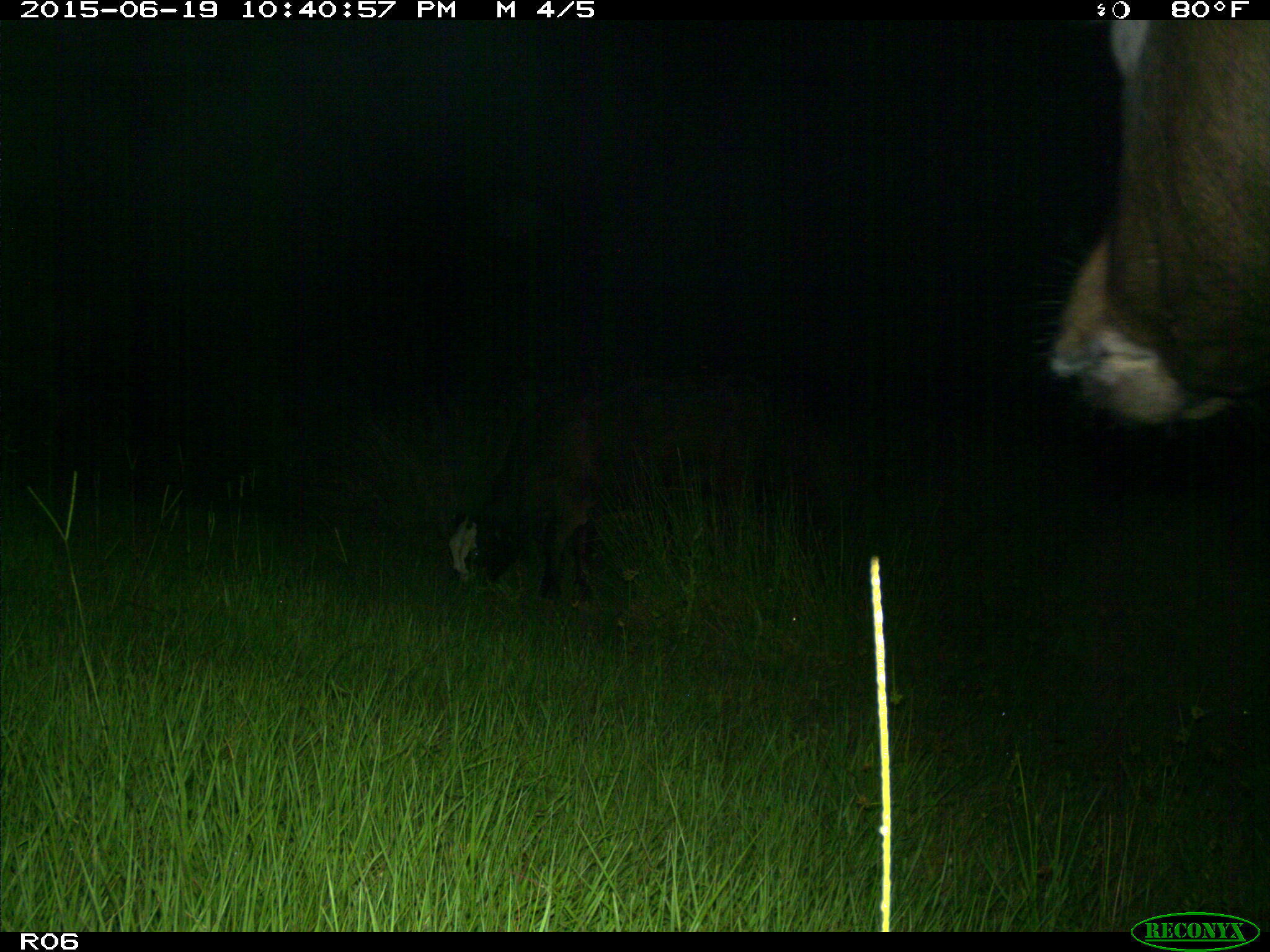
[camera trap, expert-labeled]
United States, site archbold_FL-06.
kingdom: Animalia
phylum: Chordata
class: Mammalia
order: Artiodactyla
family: Bovidae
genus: Bos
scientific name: Bos taurus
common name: domestic cow